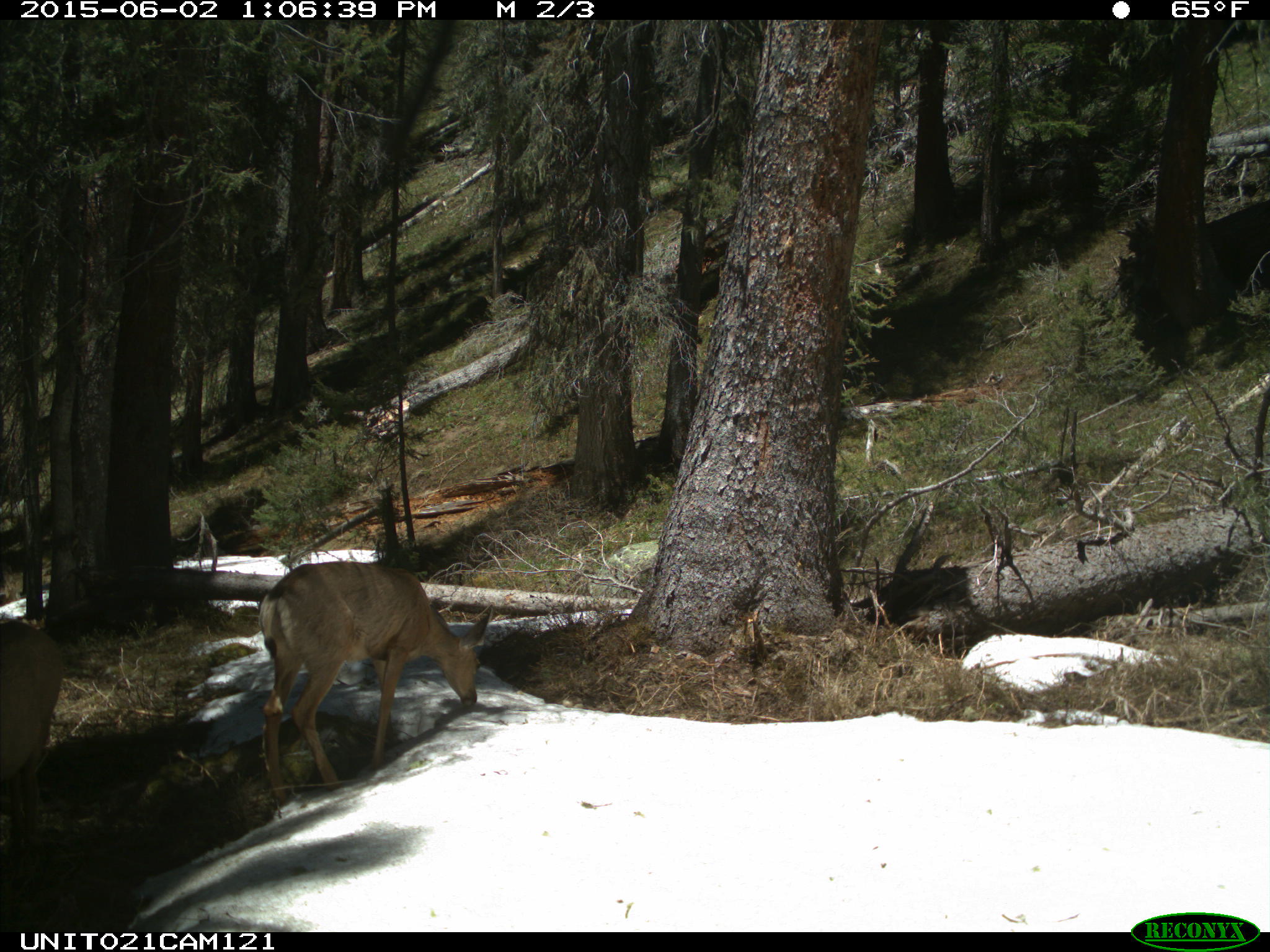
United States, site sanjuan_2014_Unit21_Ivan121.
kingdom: Animalia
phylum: Chordata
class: Mammalia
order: Artiodactyla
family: Cervidae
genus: Odocoileus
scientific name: Odocoileus hemionus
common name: mule deer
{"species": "Odocoileus hemionus (mule deer)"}